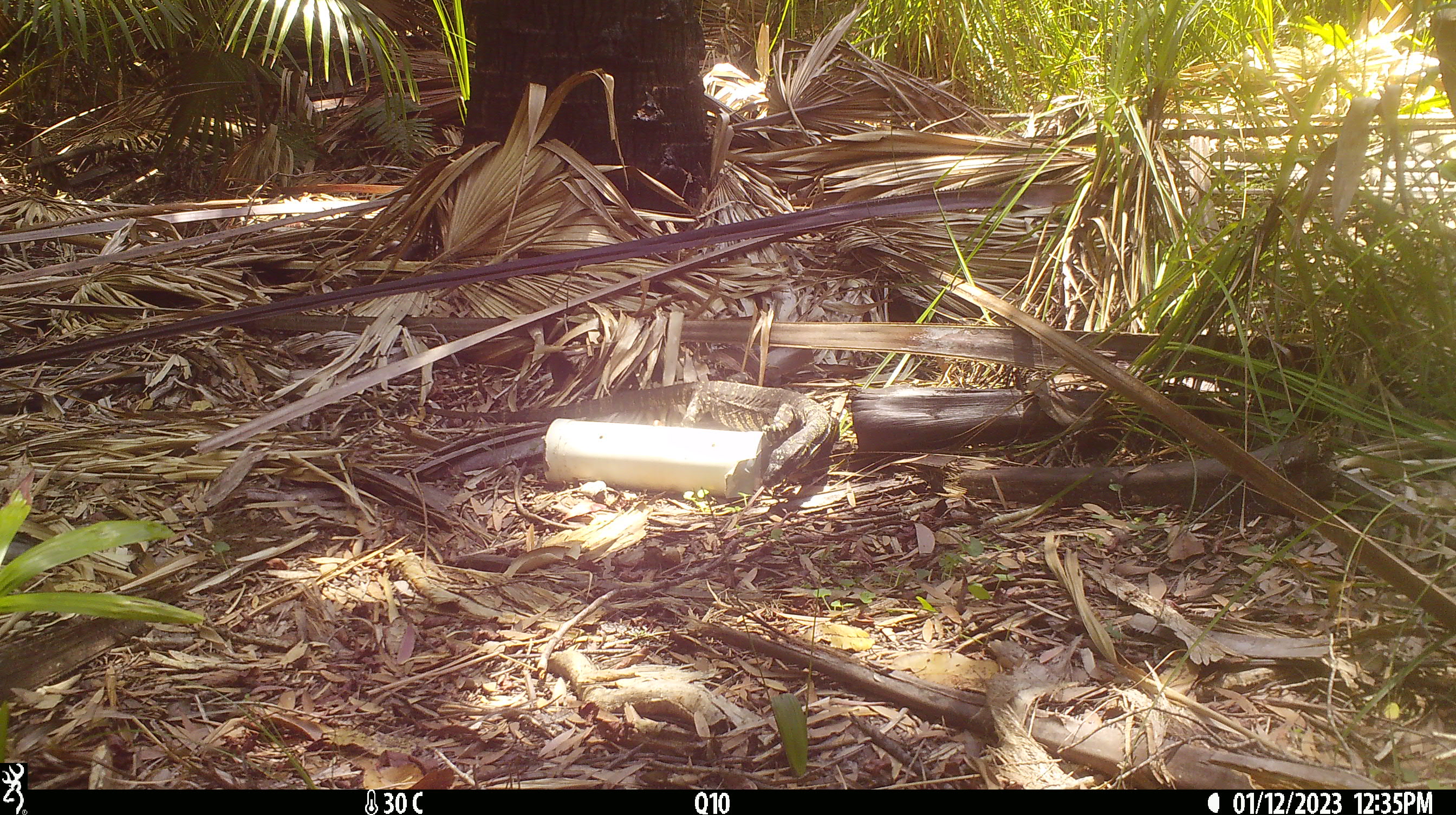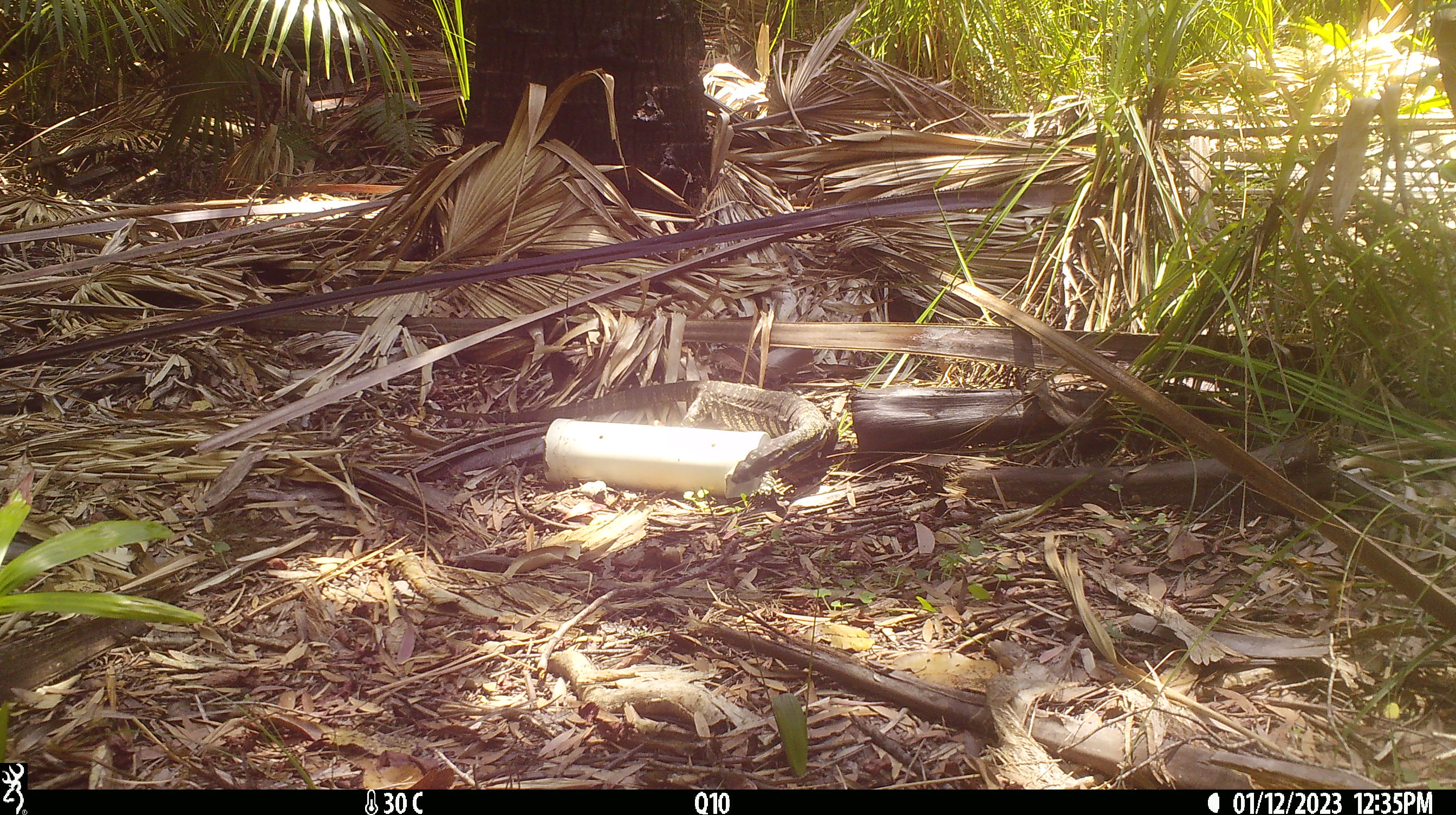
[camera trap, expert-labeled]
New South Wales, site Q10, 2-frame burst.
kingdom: Animalia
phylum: Chordata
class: Reptilia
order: Squamata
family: Varanidae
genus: Varanus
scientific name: Varanus varius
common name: lace monitor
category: goanna